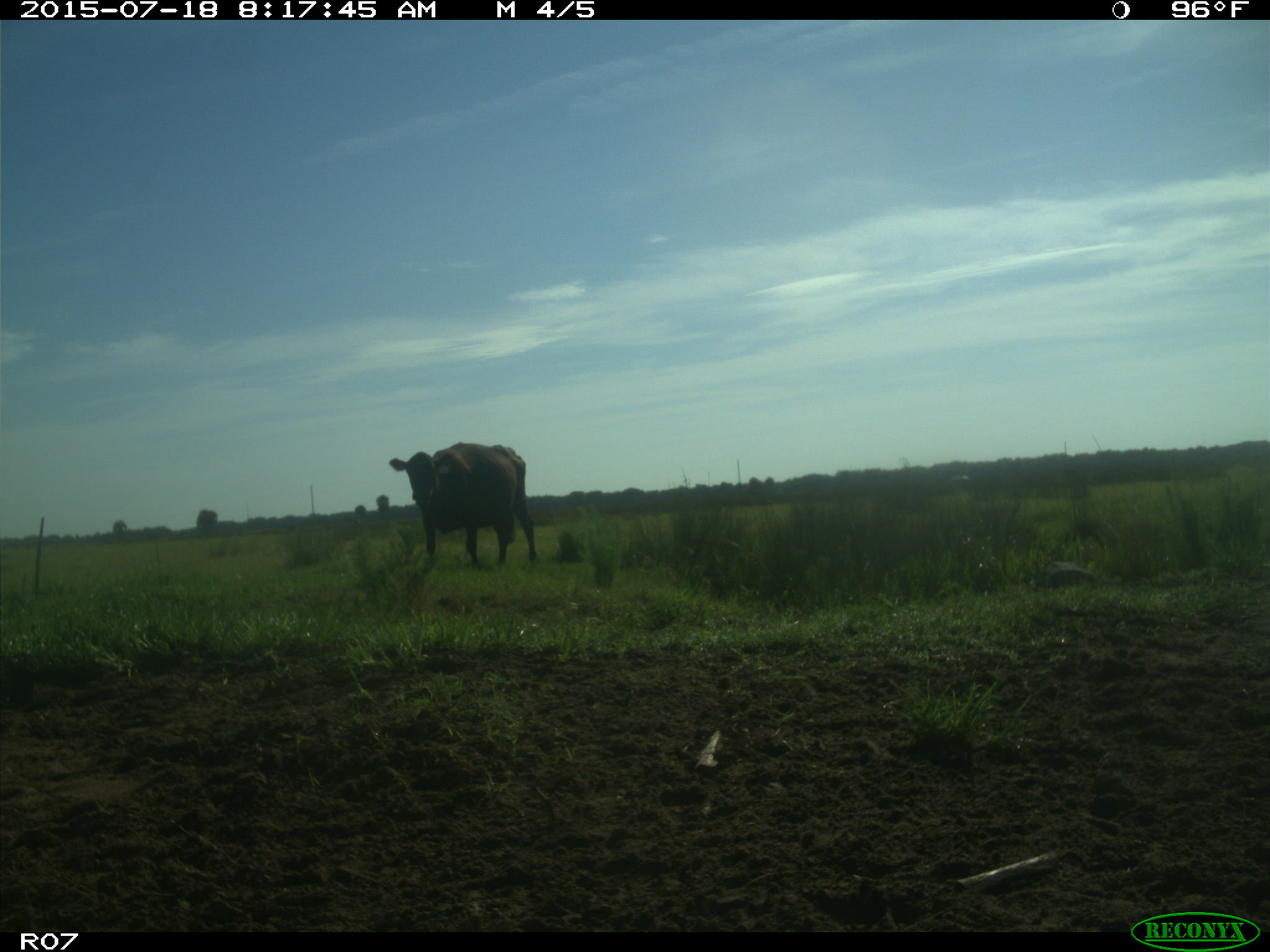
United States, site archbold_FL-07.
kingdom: Animalia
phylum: Chordata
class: Mammalia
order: Artiodactyla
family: Bovidae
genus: Bos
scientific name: Bos taurus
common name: domestic cow